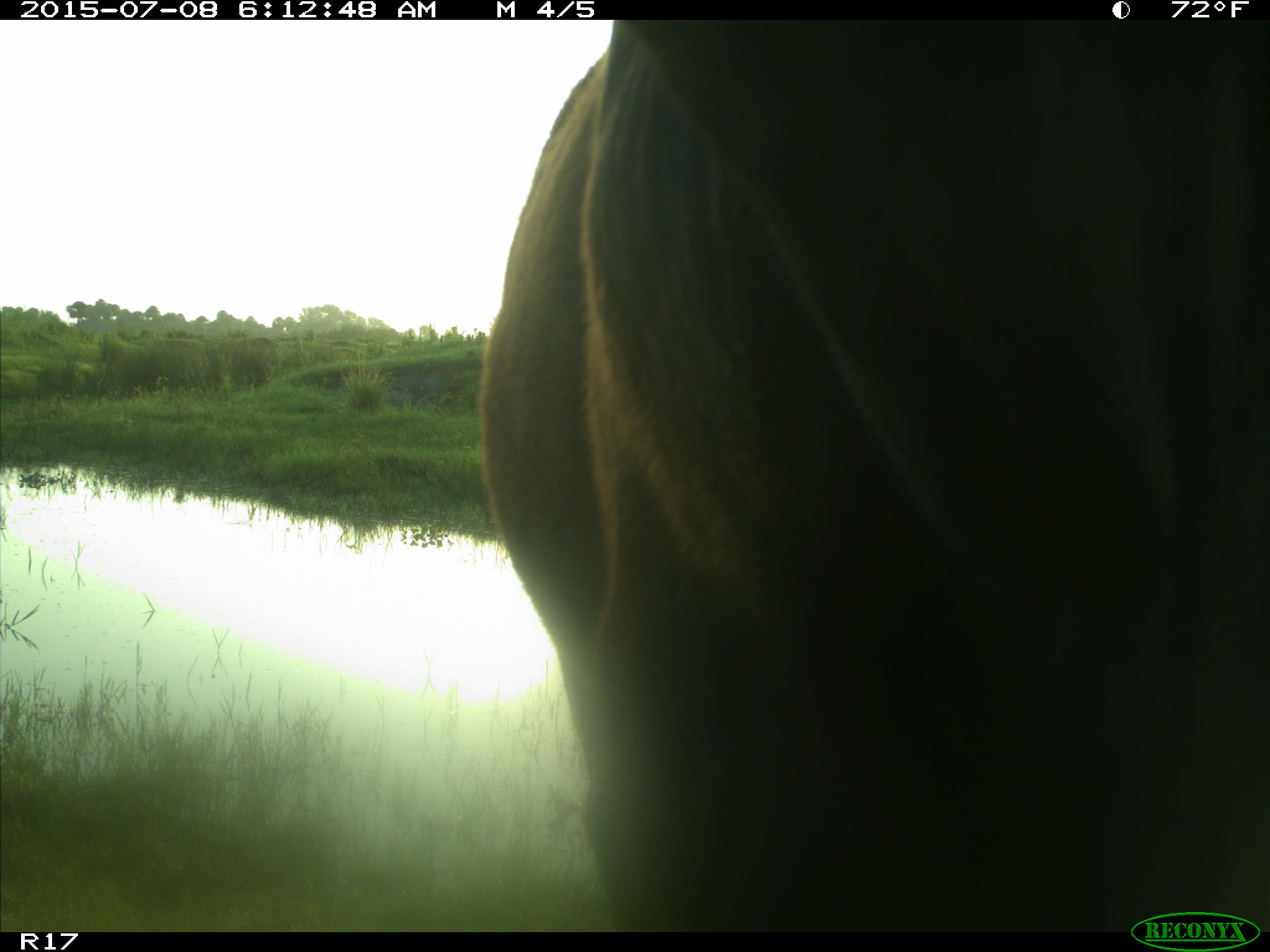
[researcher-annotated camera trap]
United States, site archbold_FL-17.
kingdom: Animalia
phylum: Chordata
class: Mammalia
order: Artiodactyla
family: Bovidae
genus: Bos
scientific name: Bos taurus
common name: domestic cow